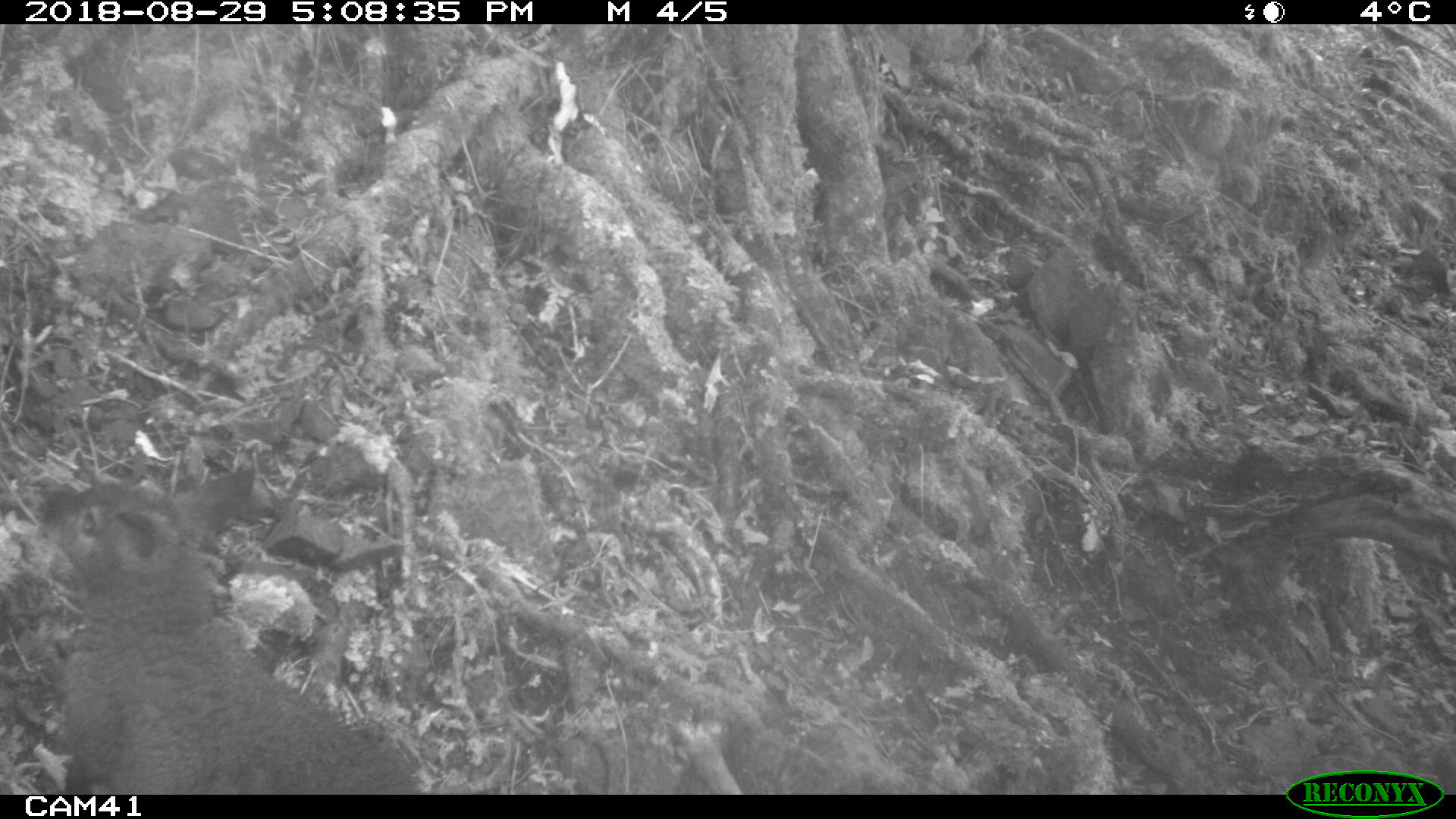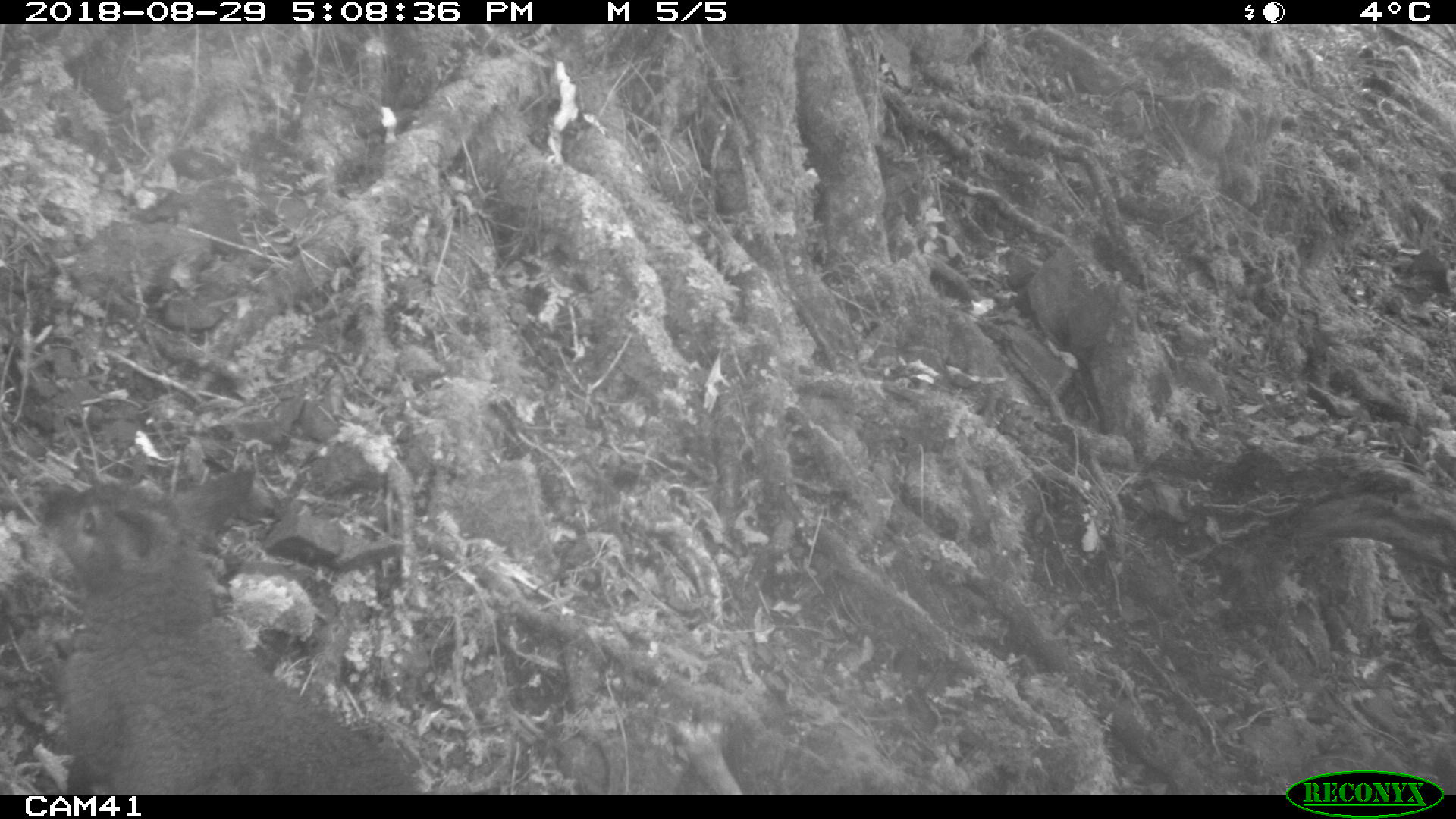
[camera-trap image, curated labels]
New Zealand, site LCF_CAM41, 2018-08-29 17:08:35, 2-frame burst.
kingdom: Animalia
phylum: Chordata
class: Mammalia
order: Diprotodontia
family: Macropodidae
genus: Notamacropus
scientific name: Notamacropus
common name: wallaby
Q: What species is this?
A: Wallaby (Notamacropus).